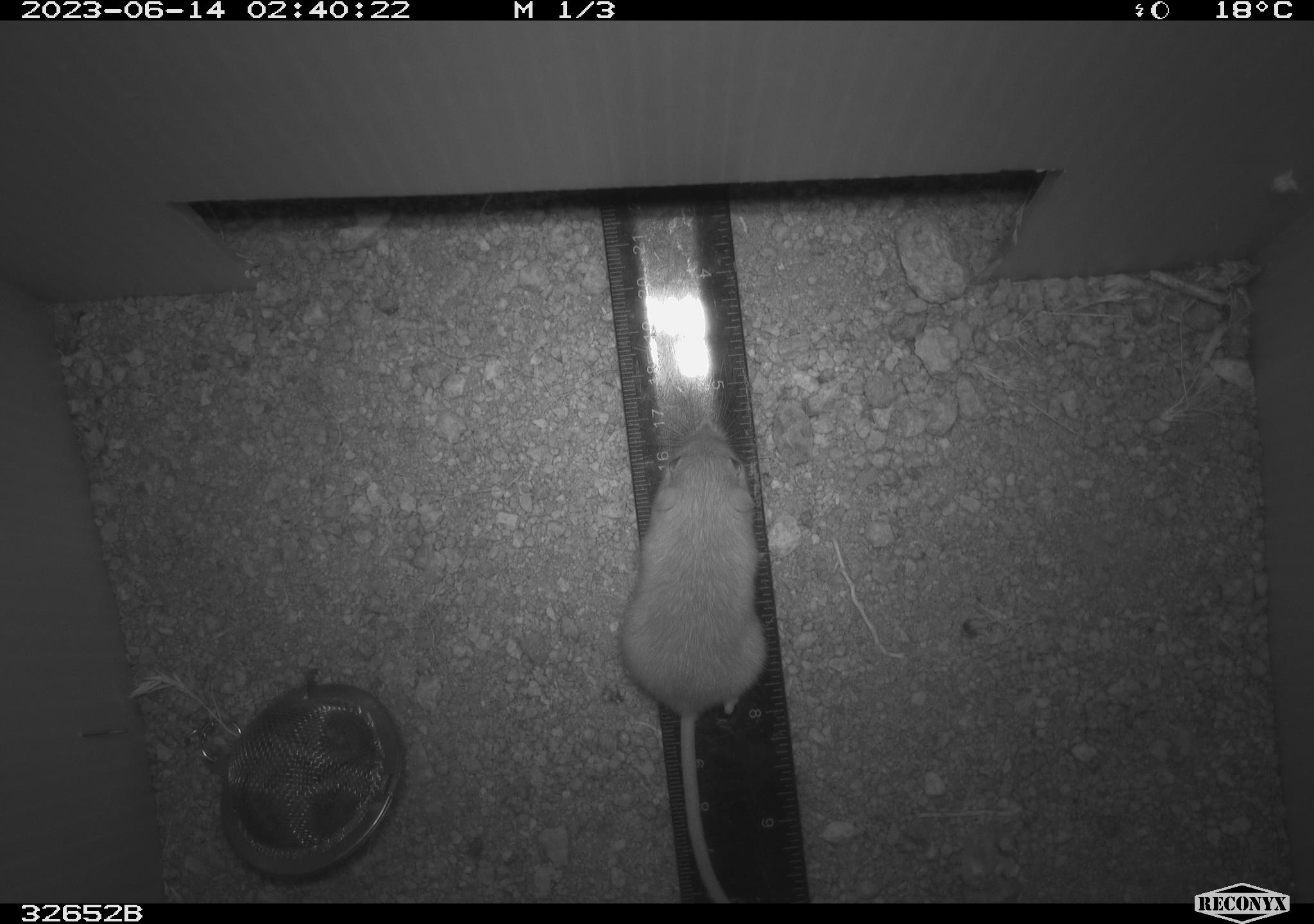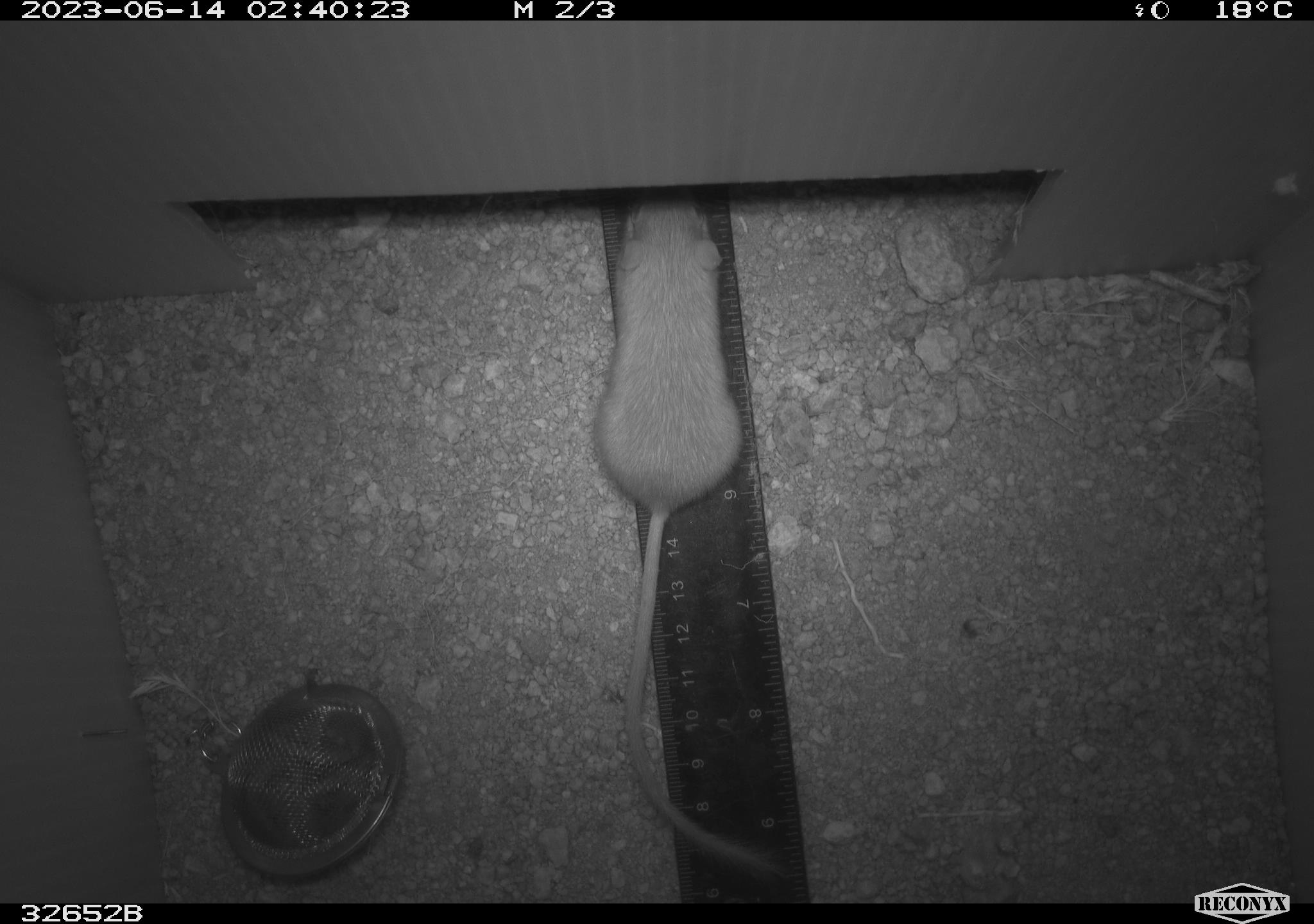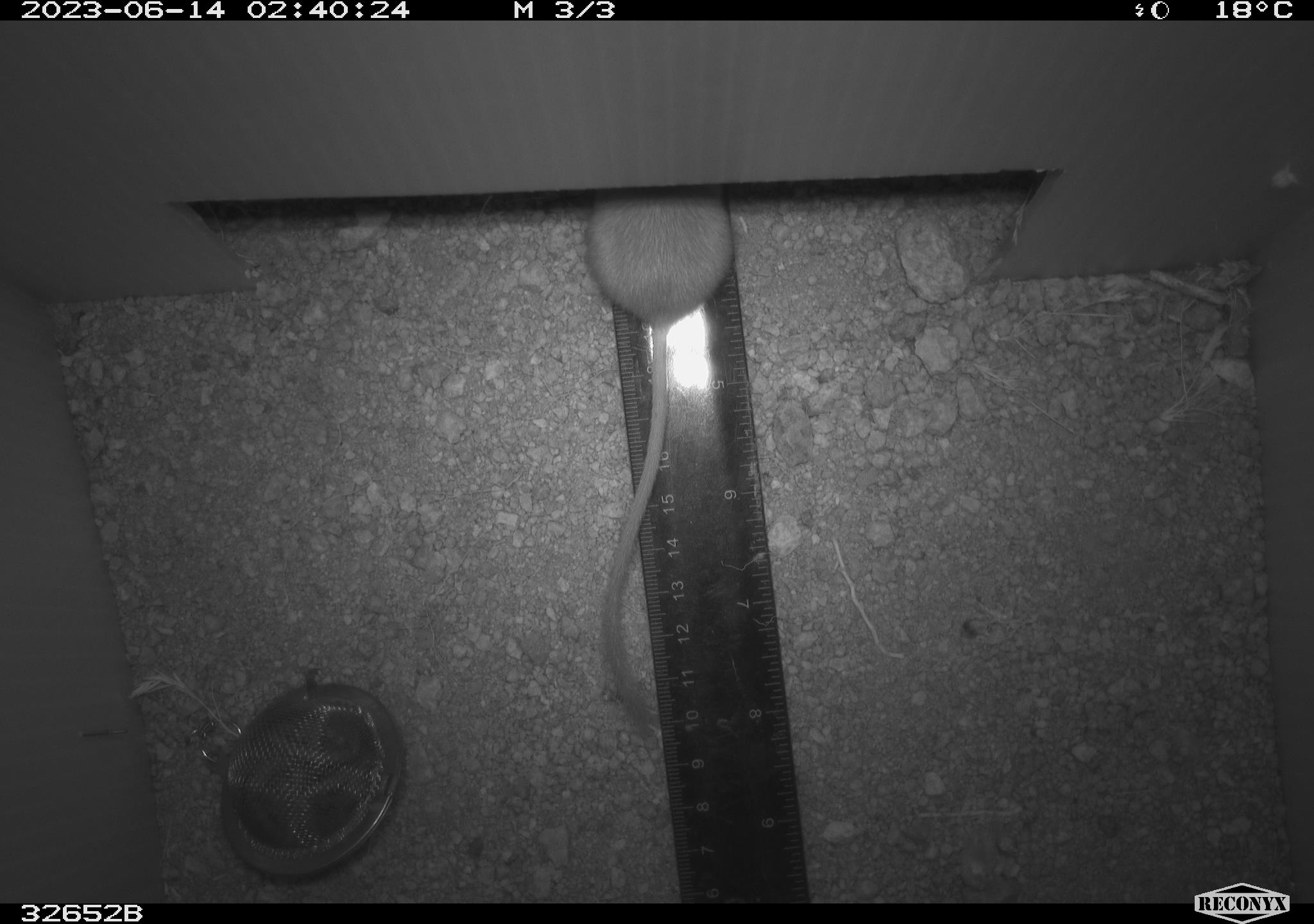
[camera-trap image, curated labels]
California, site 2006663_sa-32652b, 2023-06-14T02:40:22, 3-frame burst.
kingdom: Animalia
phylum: Chordata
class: Mammalia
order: Rodentia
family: Heteromyidae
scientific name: Heteromyidae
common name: kangaroo rats and pocket mice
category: heteromyidae family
Heteromyidae family (kangaroo rats and pocket mice) (Heteromyidae).